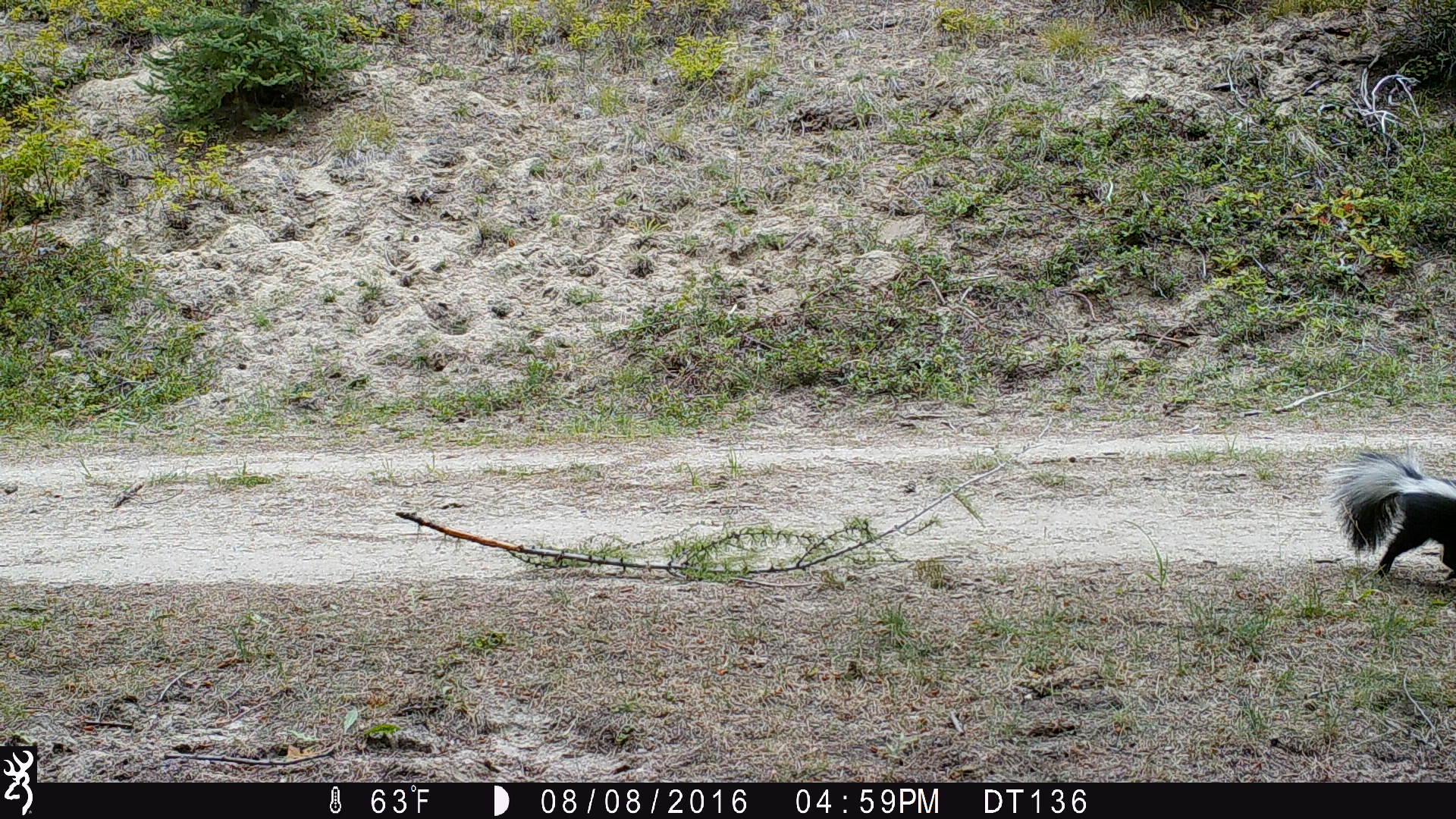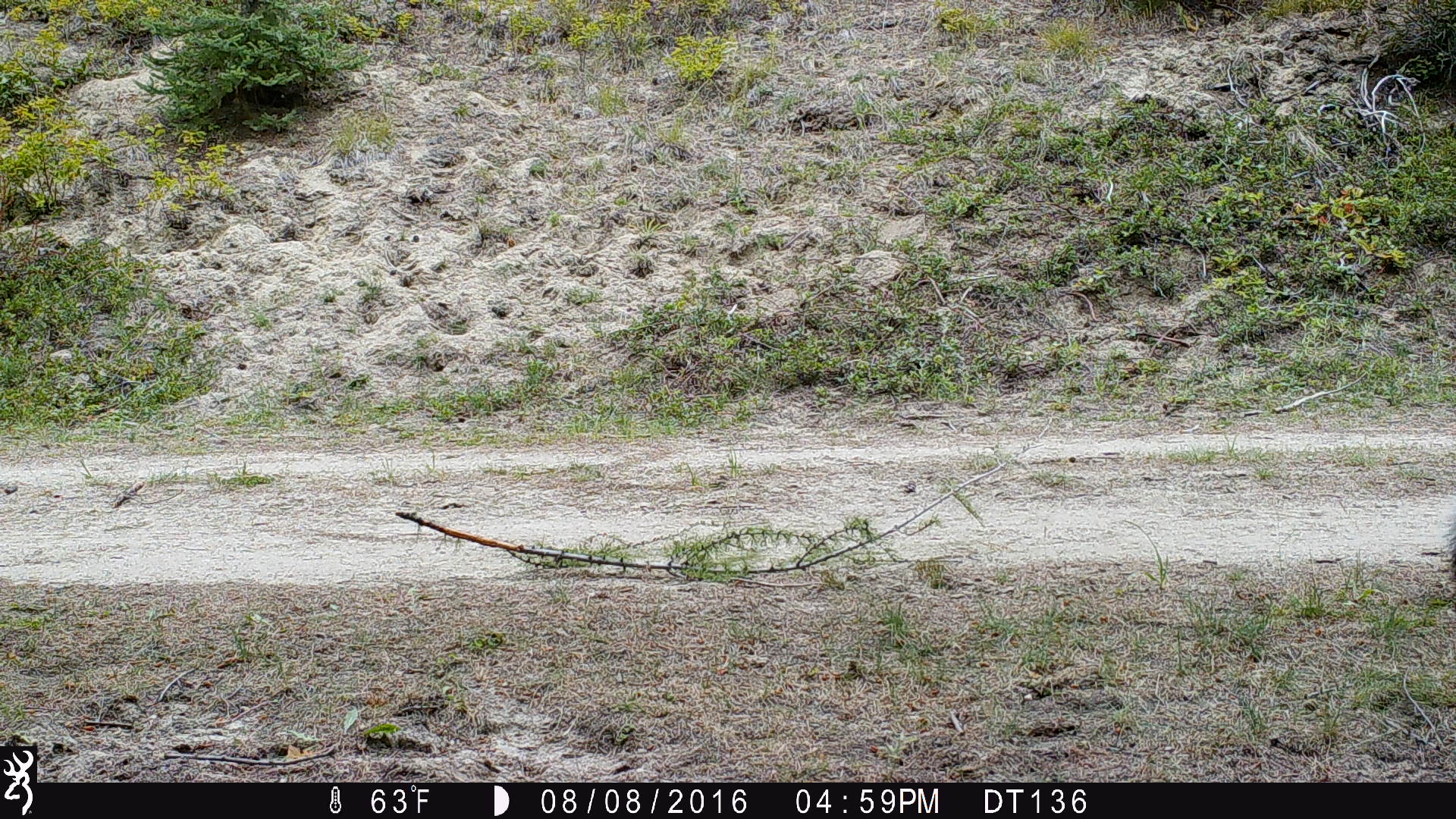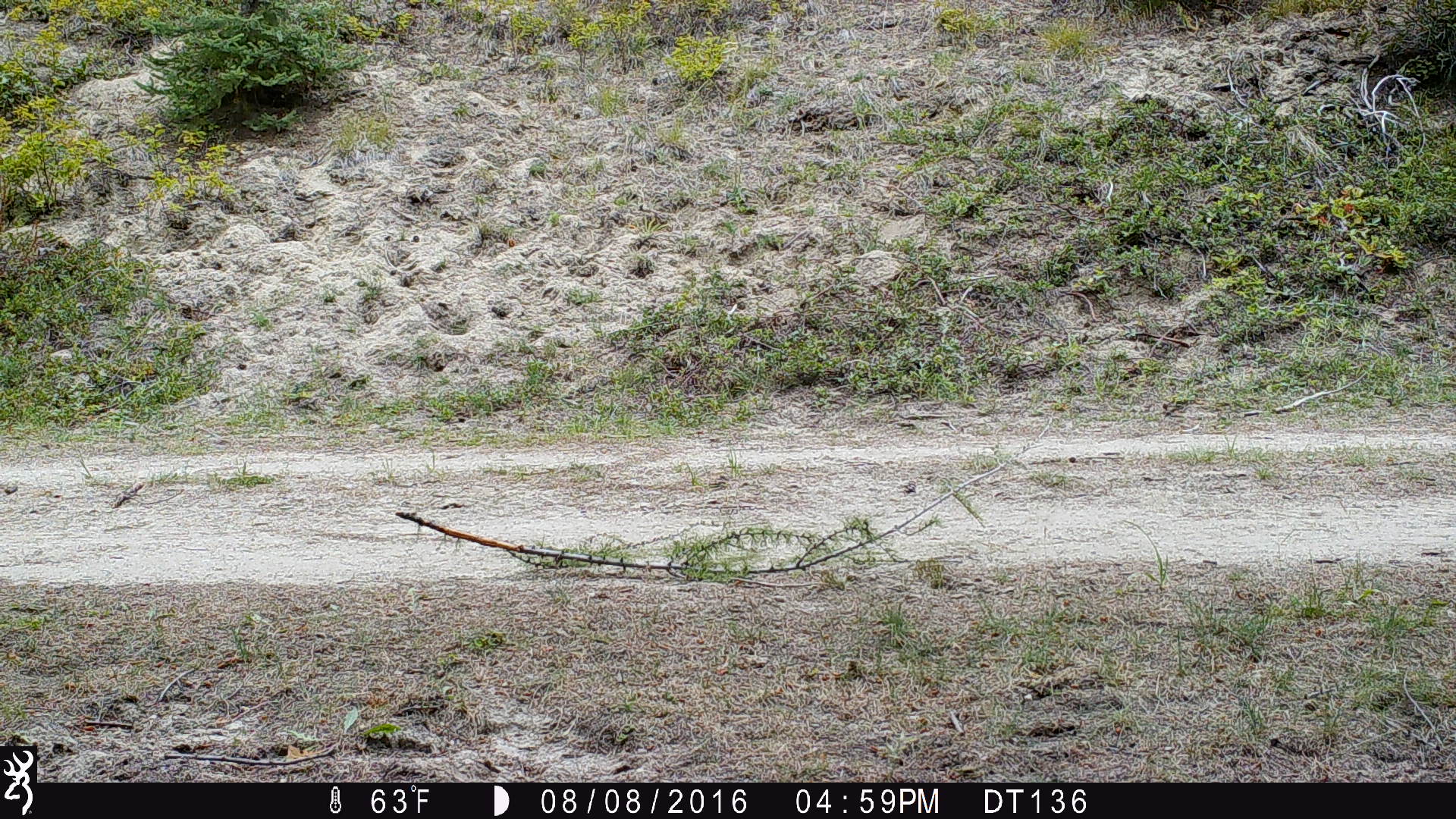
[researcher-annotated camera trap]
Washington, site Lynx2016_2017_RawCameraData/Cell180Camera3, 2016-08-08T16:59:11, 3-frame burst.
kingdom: Animalia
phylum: Chordata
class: Mammalia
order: Carnivora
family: Mephitidae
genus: Mephitis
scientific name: Mephitis mephitis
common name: striped skunk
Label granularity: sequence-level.